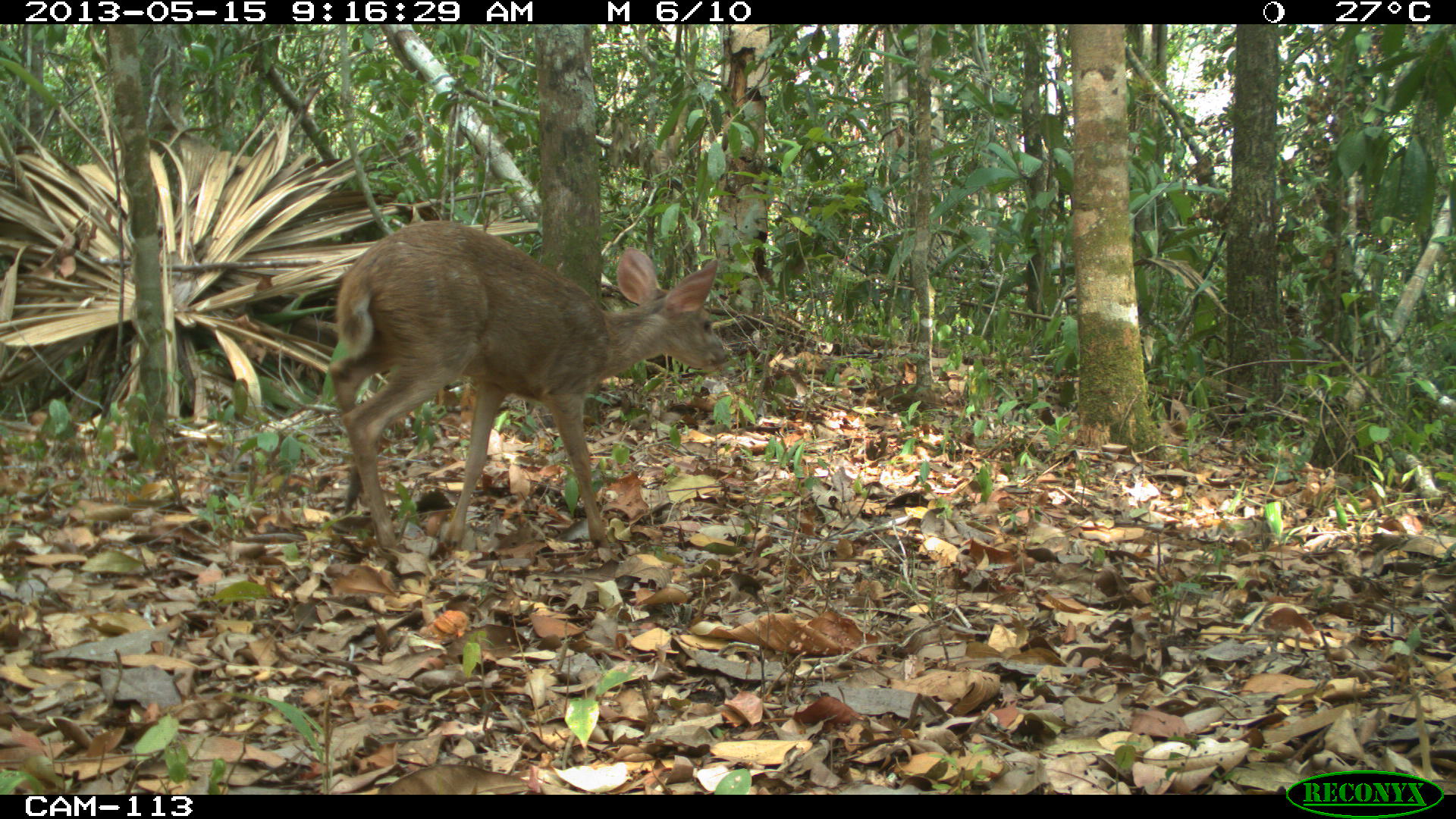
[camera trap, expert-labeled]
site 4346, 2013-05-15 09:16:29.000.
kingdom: Animalia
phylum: Chordata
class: Mammalia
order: Artiodactyla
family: Cervidae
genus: Odocoileus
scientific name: Odocoileus pandora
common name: yucatán brown brocket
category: mazama pandora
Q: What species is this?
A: Mazama pandora (yucatán brown brocket) (Odocoileus pandora).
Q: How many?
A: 1.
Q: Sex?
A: Female.